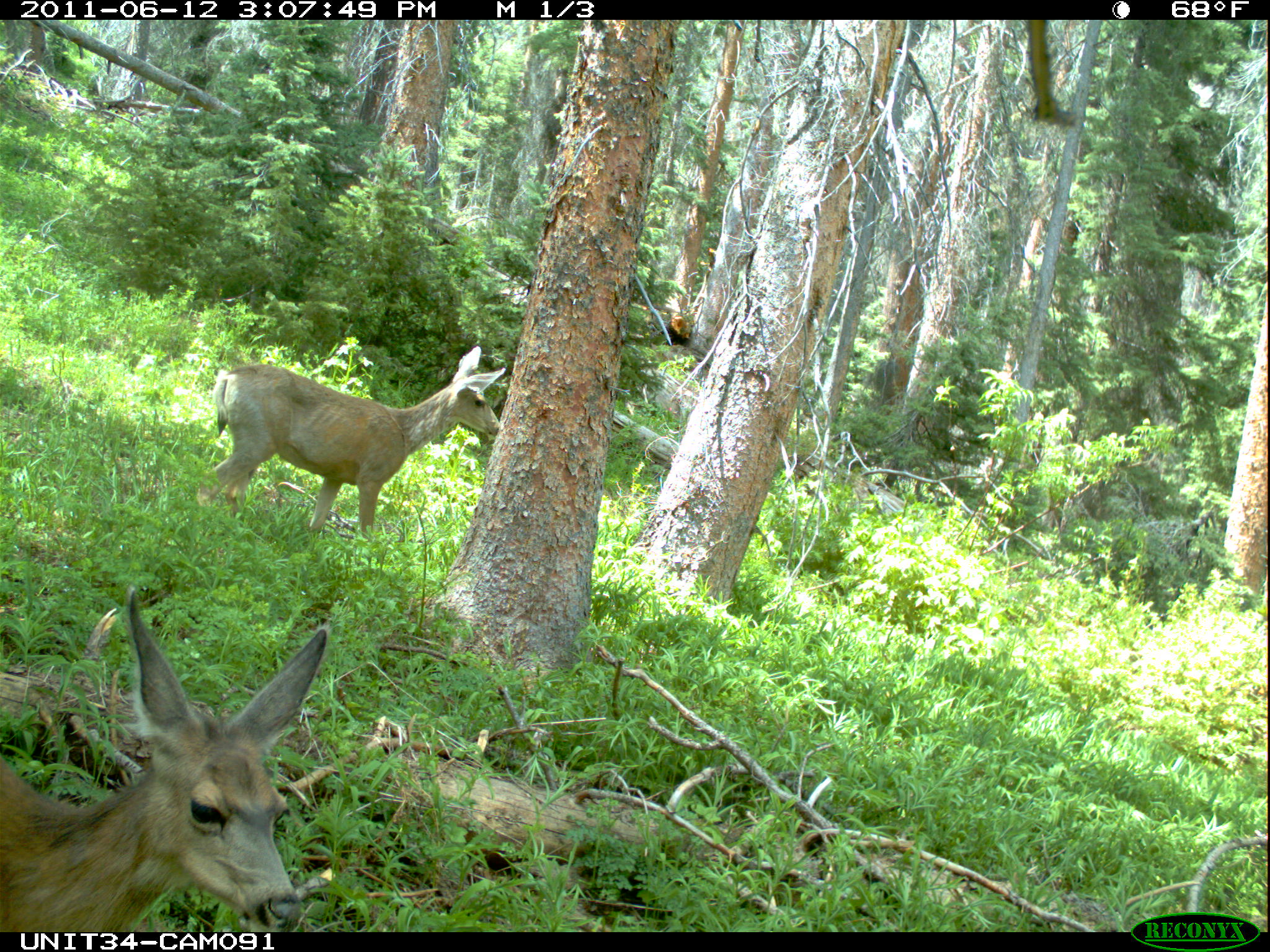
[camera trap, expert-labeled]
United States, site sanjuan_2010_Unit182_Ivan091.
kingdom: Animalia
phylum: Chordata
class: Mammalia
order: Artiodactyla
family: Cervidae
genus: Odocoileus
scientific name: Odocoileus hemionus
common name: mule deer